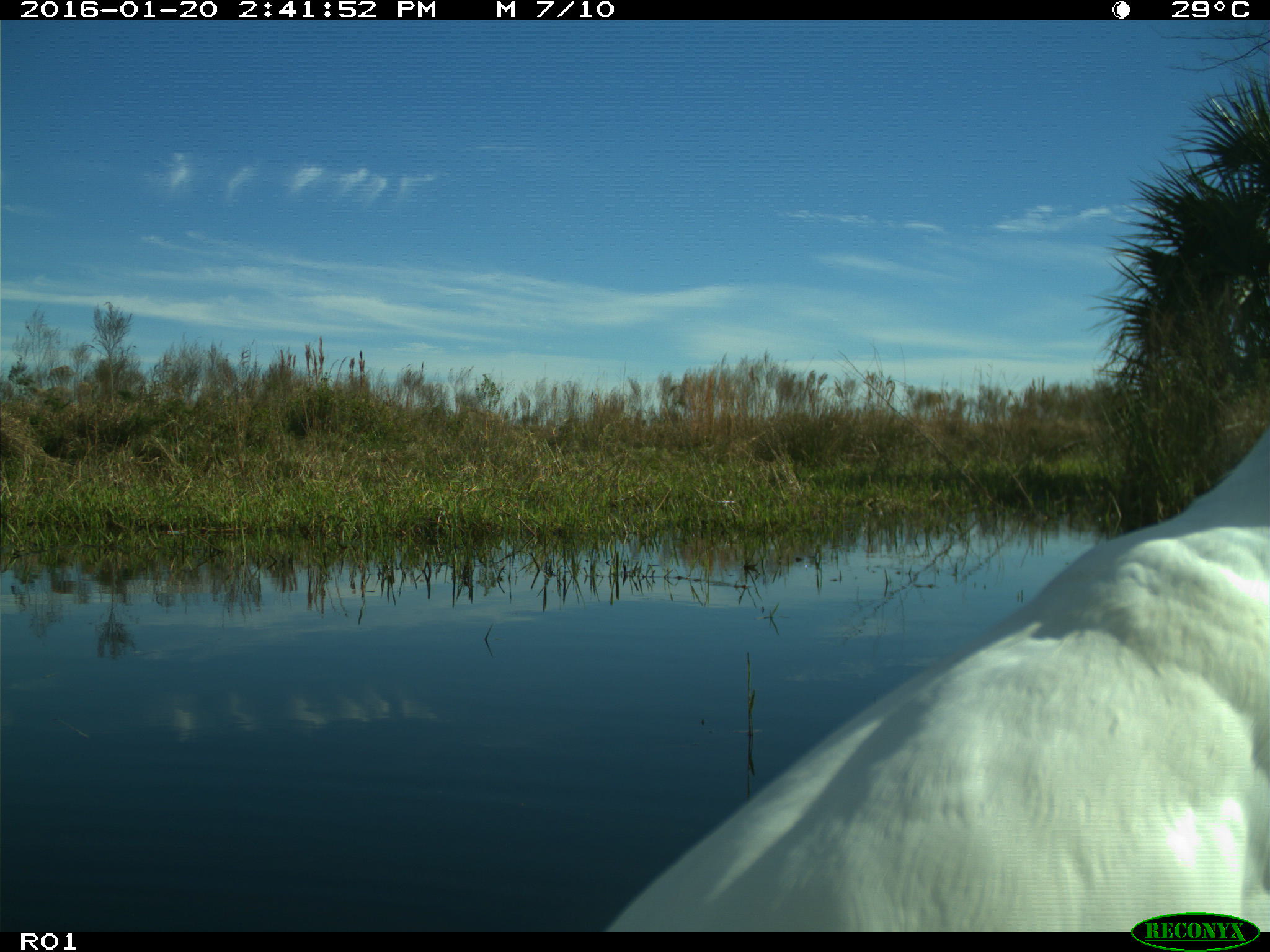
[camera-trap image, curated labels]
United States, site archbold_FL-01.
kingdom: Animalia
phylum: Chordata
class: Aves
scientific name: Aves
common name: birds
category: unidentified bird